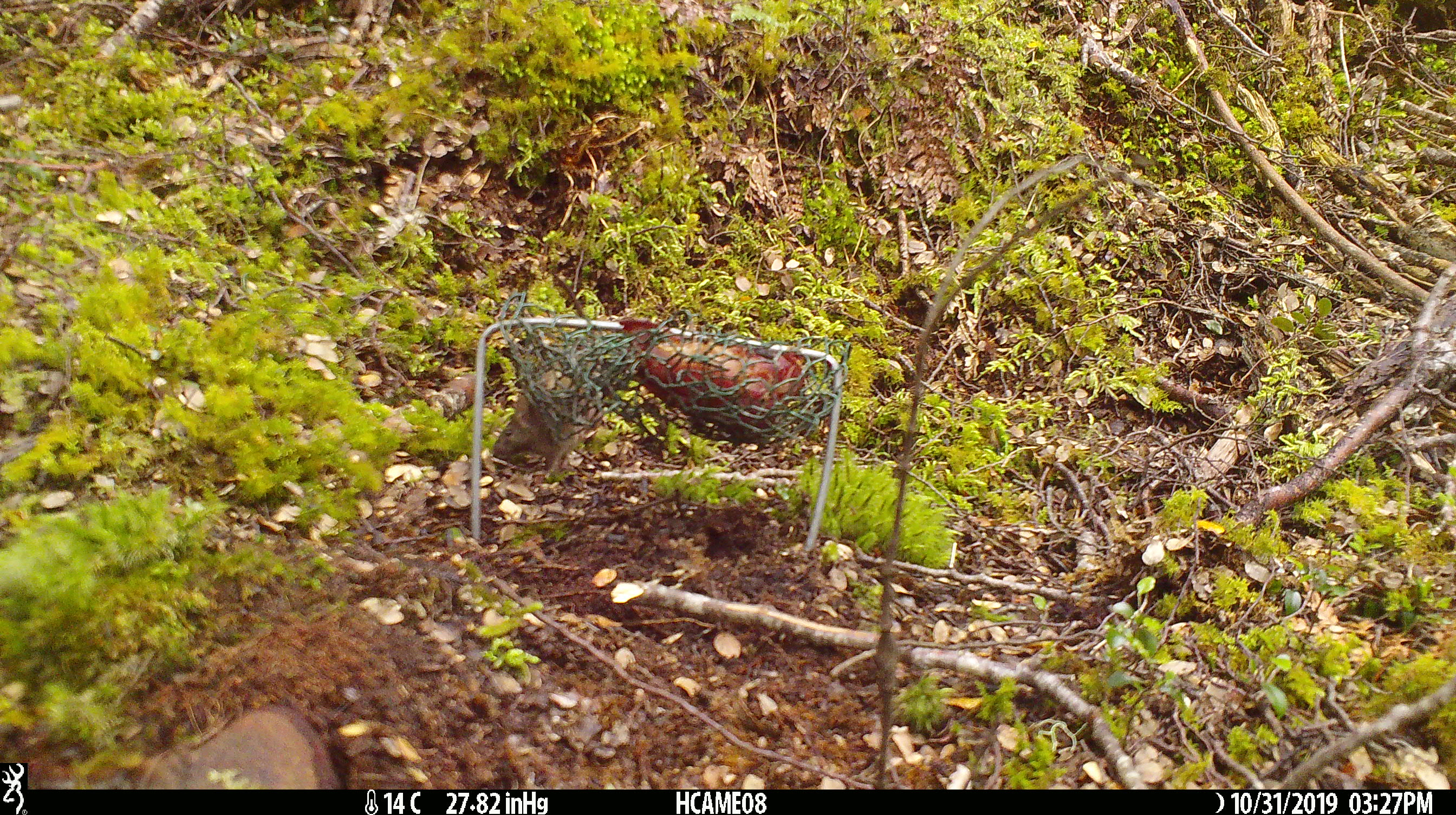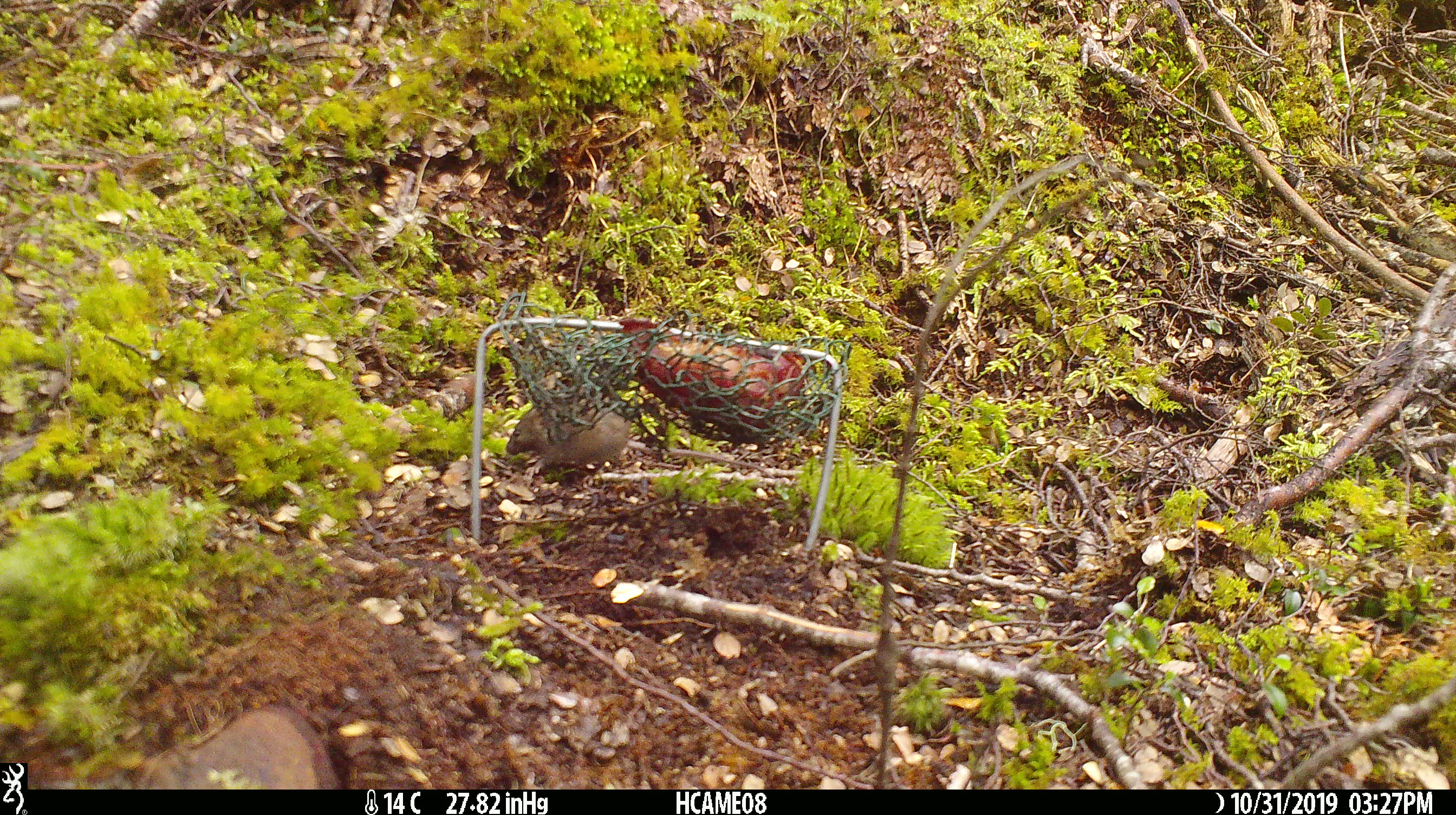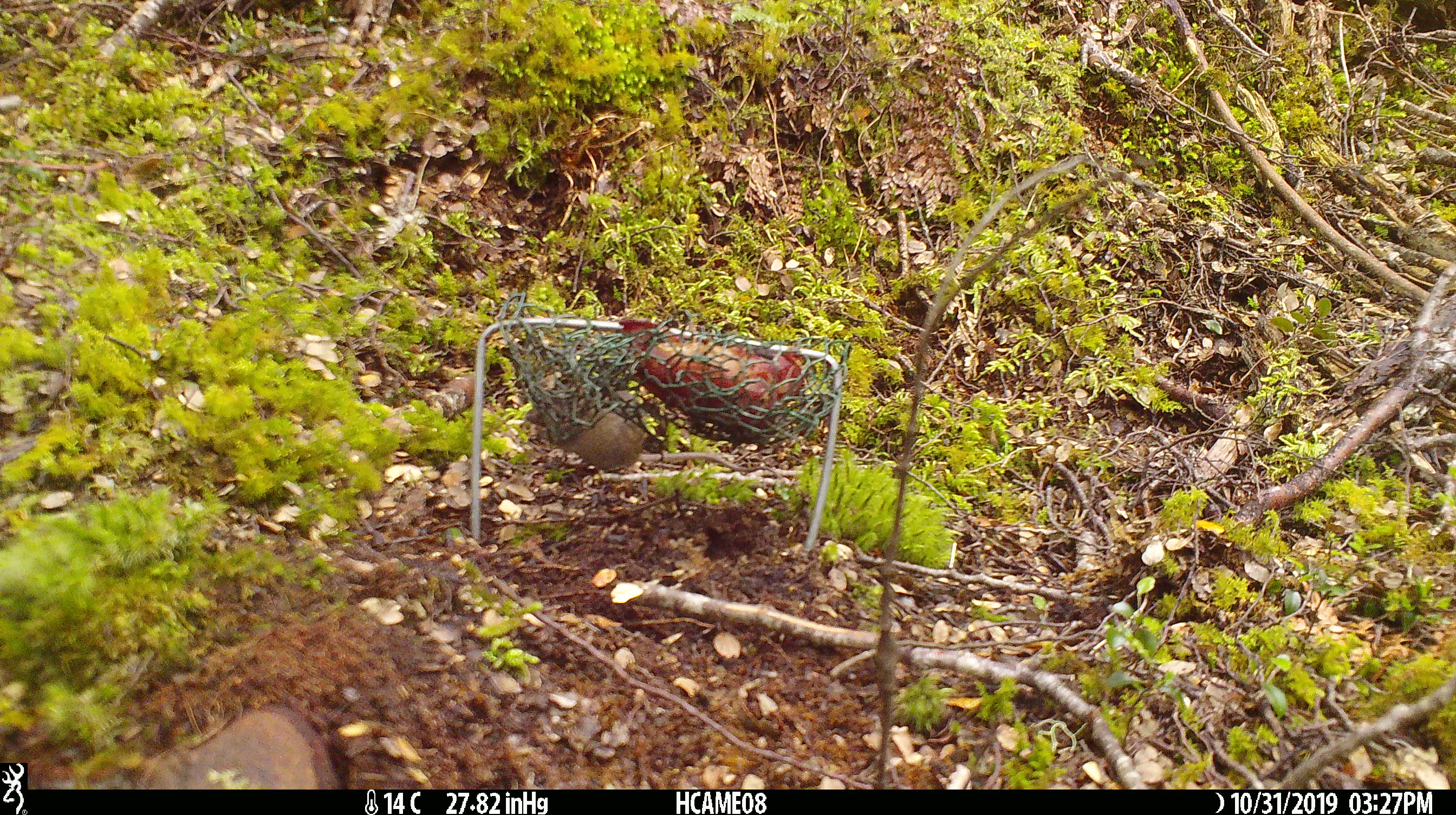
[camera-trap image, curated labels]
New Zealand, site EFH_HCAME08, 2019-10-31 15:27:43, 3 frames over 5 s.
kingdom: Animalia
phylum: Chordata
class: Mammalia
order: Rodentia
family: Muridae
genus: Mus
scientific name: Mus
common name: mouse